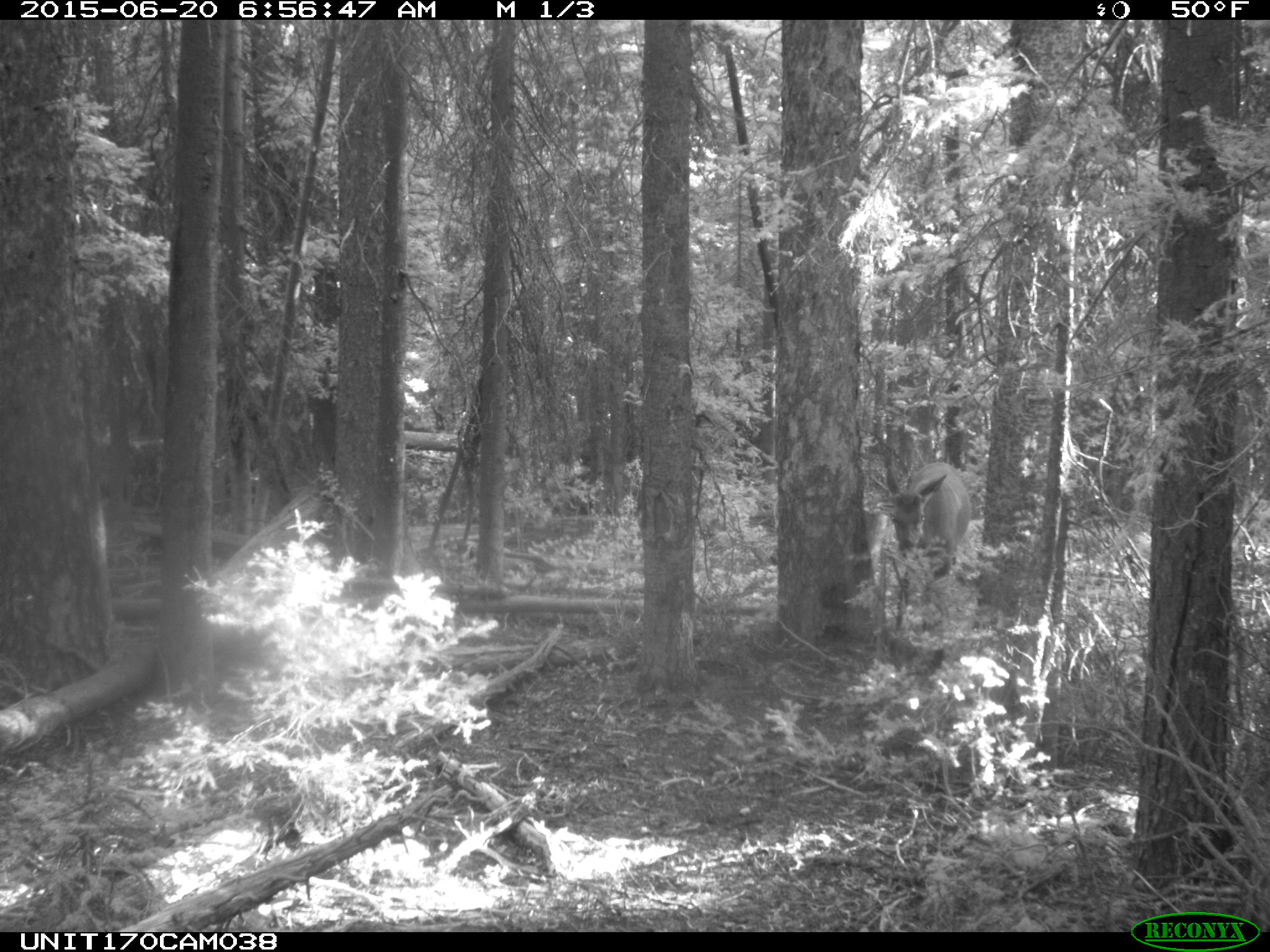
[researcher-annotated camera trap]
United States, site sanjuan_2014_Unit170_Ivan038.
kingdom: Animalia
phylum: Chordata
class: Mammalia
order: Artiodactyla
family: Cervidae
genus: Cervus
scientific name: Cervus elaphus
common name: red deer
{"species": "Cervus elaphus (red deer)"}